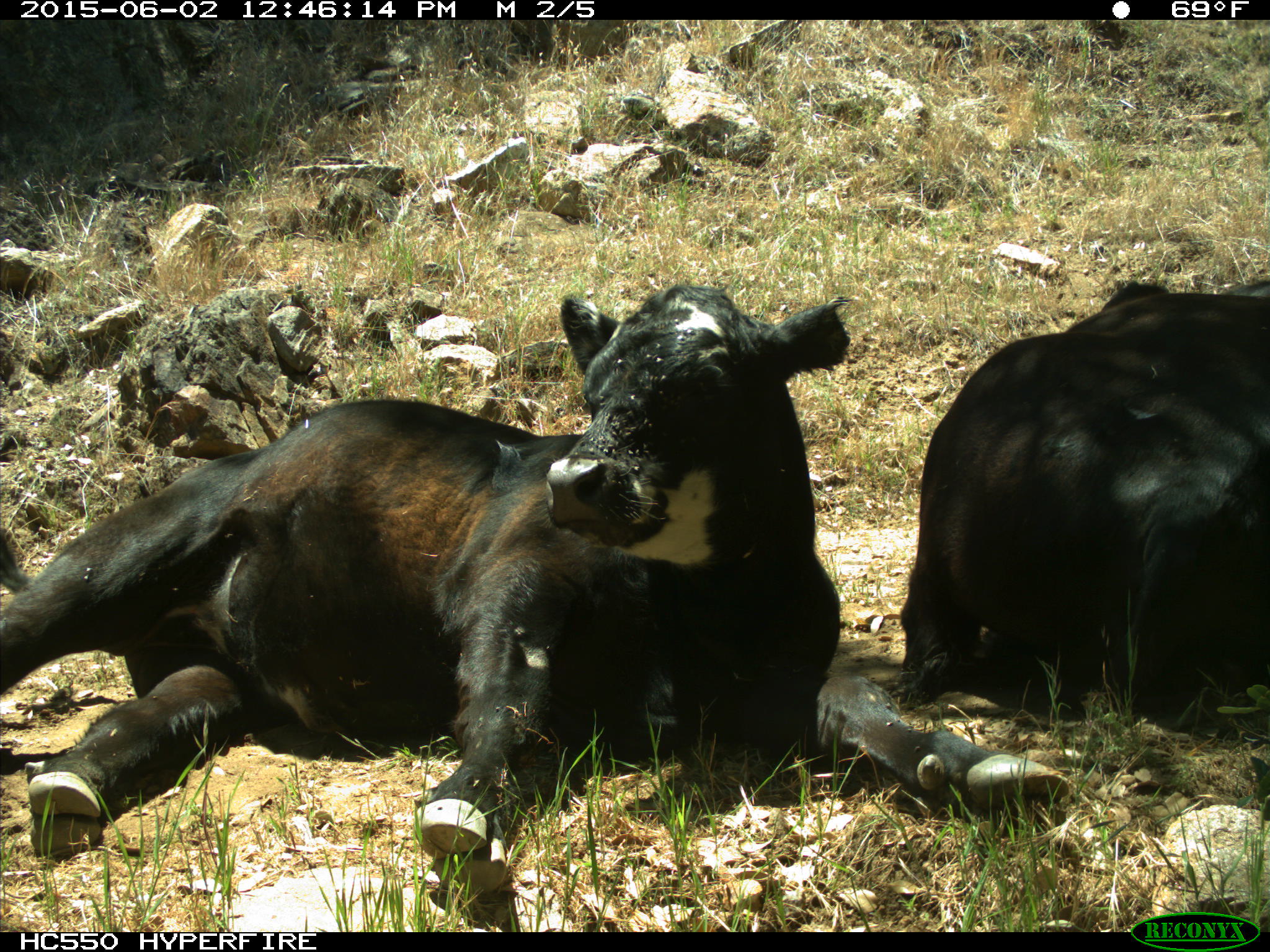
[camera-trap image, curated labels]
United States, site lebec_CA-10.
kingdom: Animalia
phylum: Chordata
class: Mammalia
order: Artiodactyla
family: Bovidae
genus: Bos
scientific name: Bos taurus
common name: domestic cow